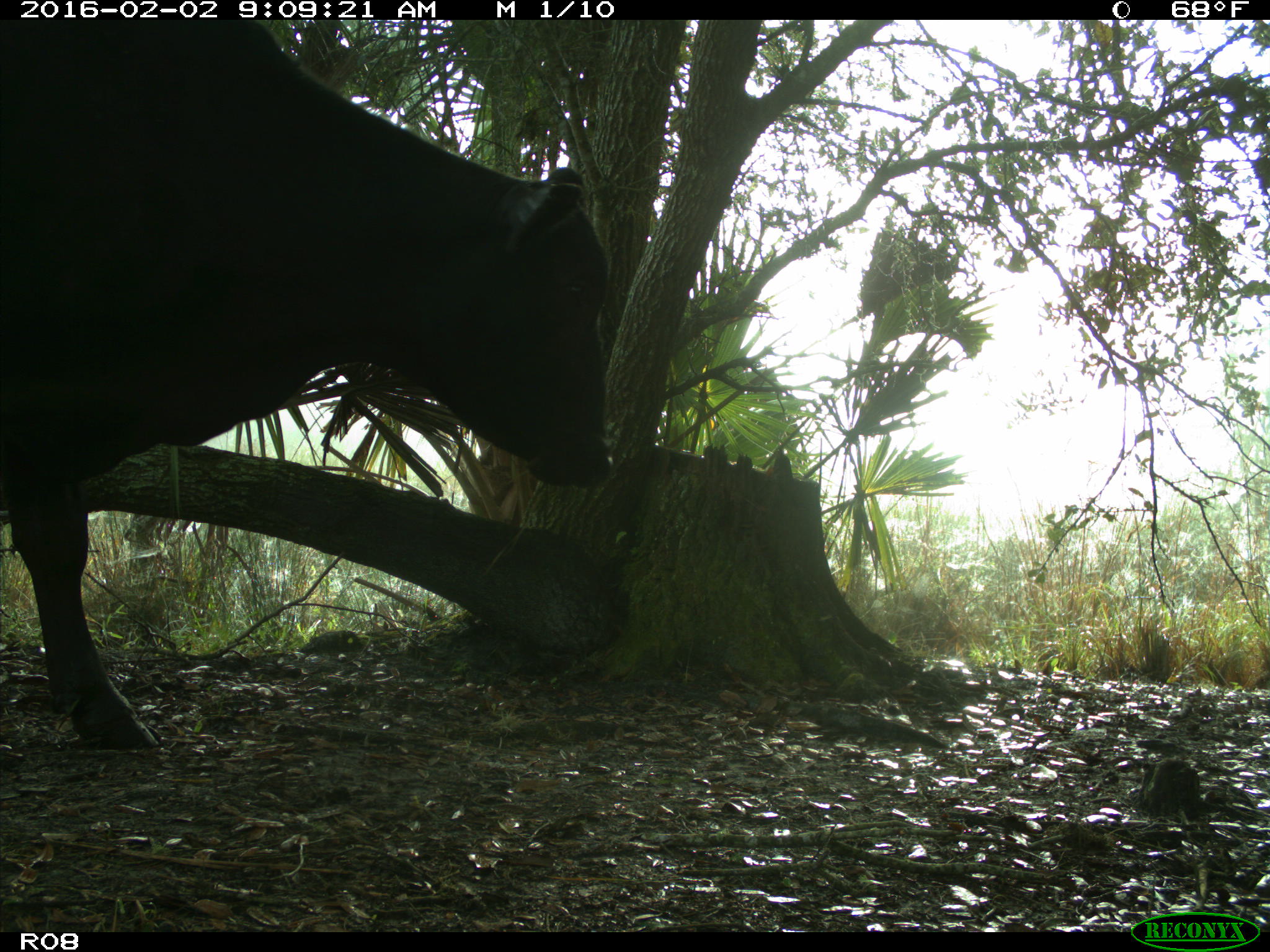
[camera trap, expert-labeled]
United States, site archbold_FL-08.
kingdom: Animalia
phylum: Chordata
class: Mammalia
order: Artiodactyla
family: Bovidae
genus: Bos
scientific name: Bos taurus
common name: domestic cow